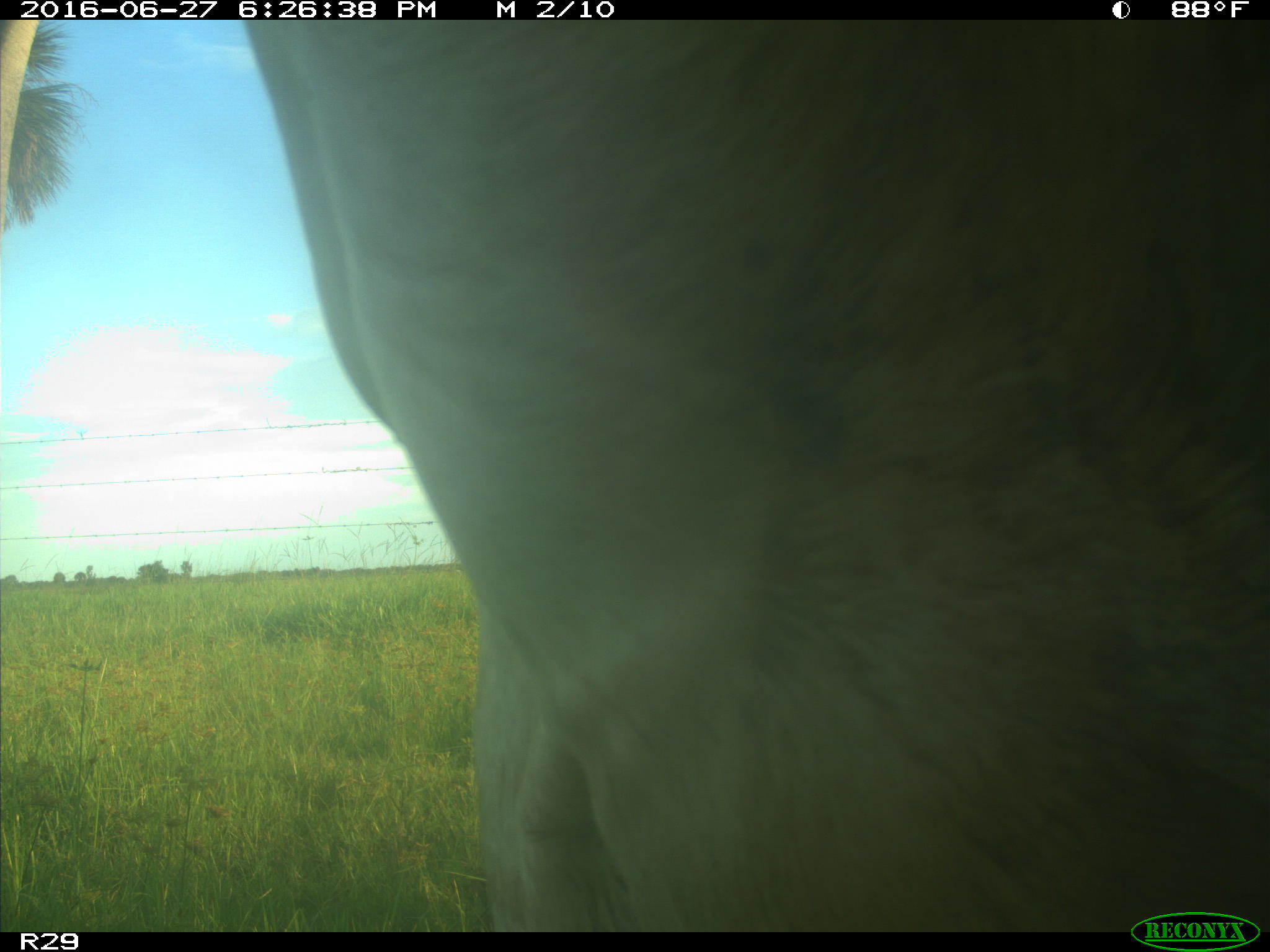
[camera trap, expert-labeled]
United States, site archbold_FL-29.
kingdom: Animalia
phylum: Chordata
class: Mammalia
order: Artiodactyla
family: Bovidae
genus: Bos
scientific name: Bos taurus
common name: domestic cow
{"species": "Bos taurus (domestic cow)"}